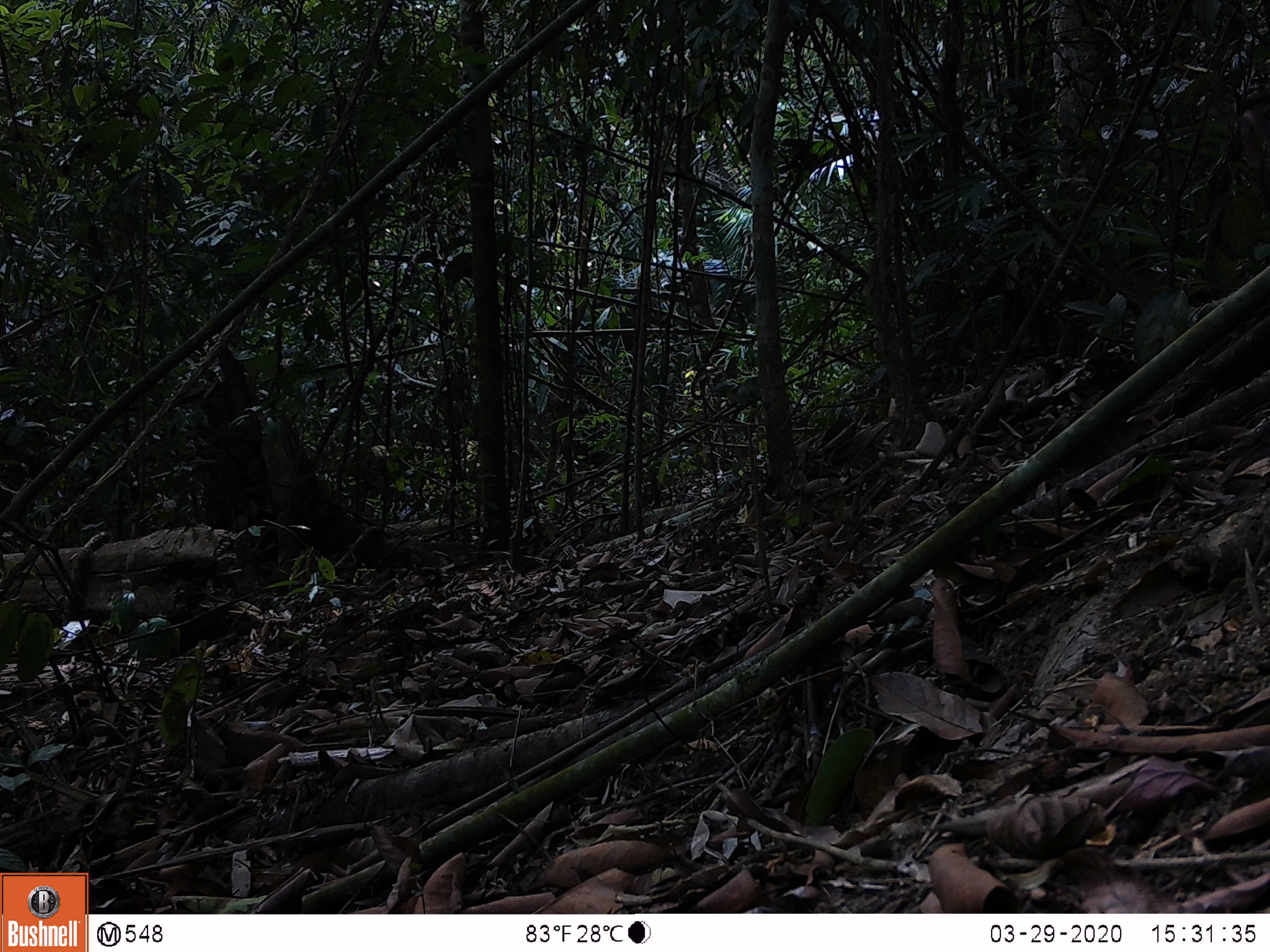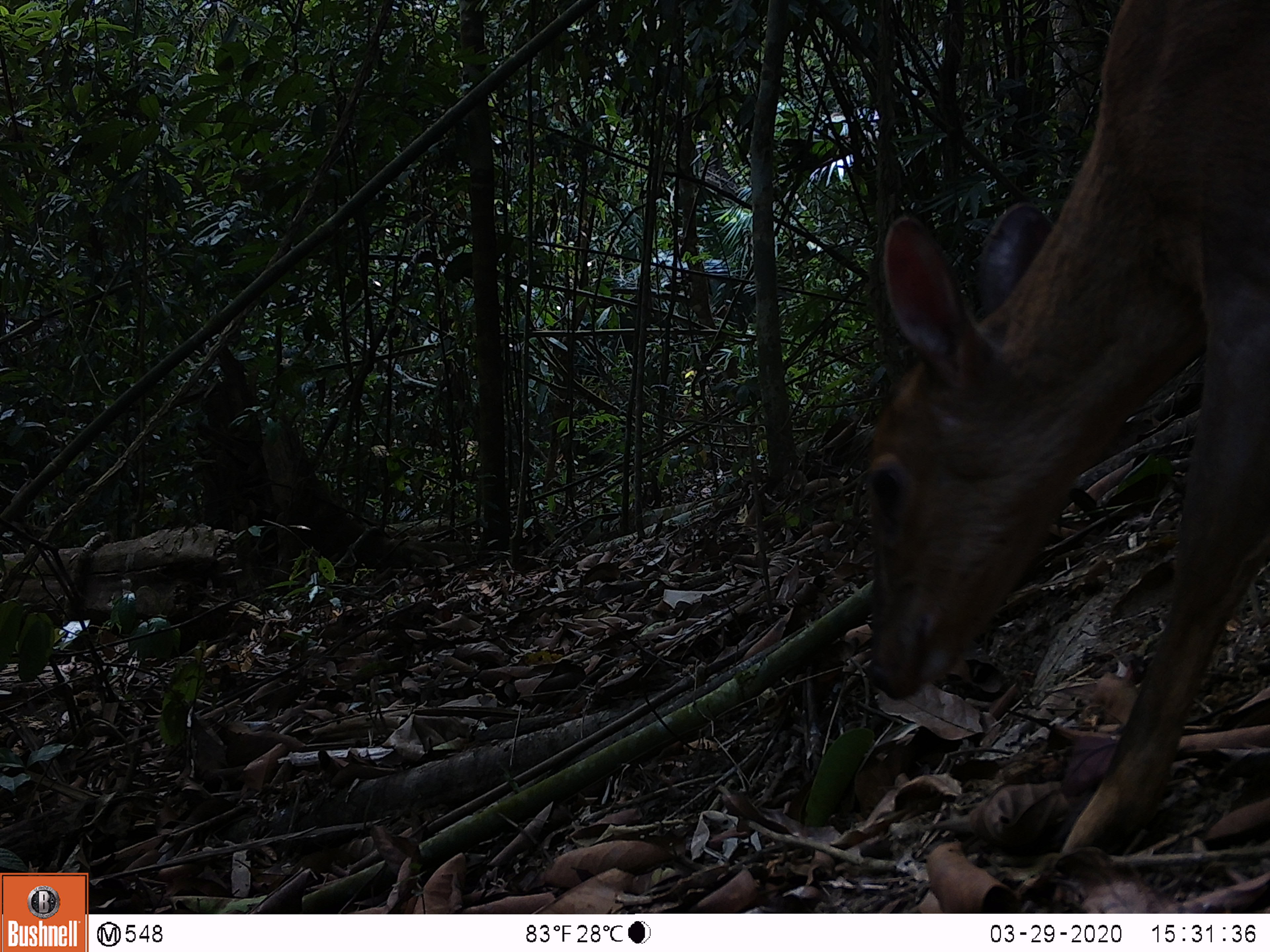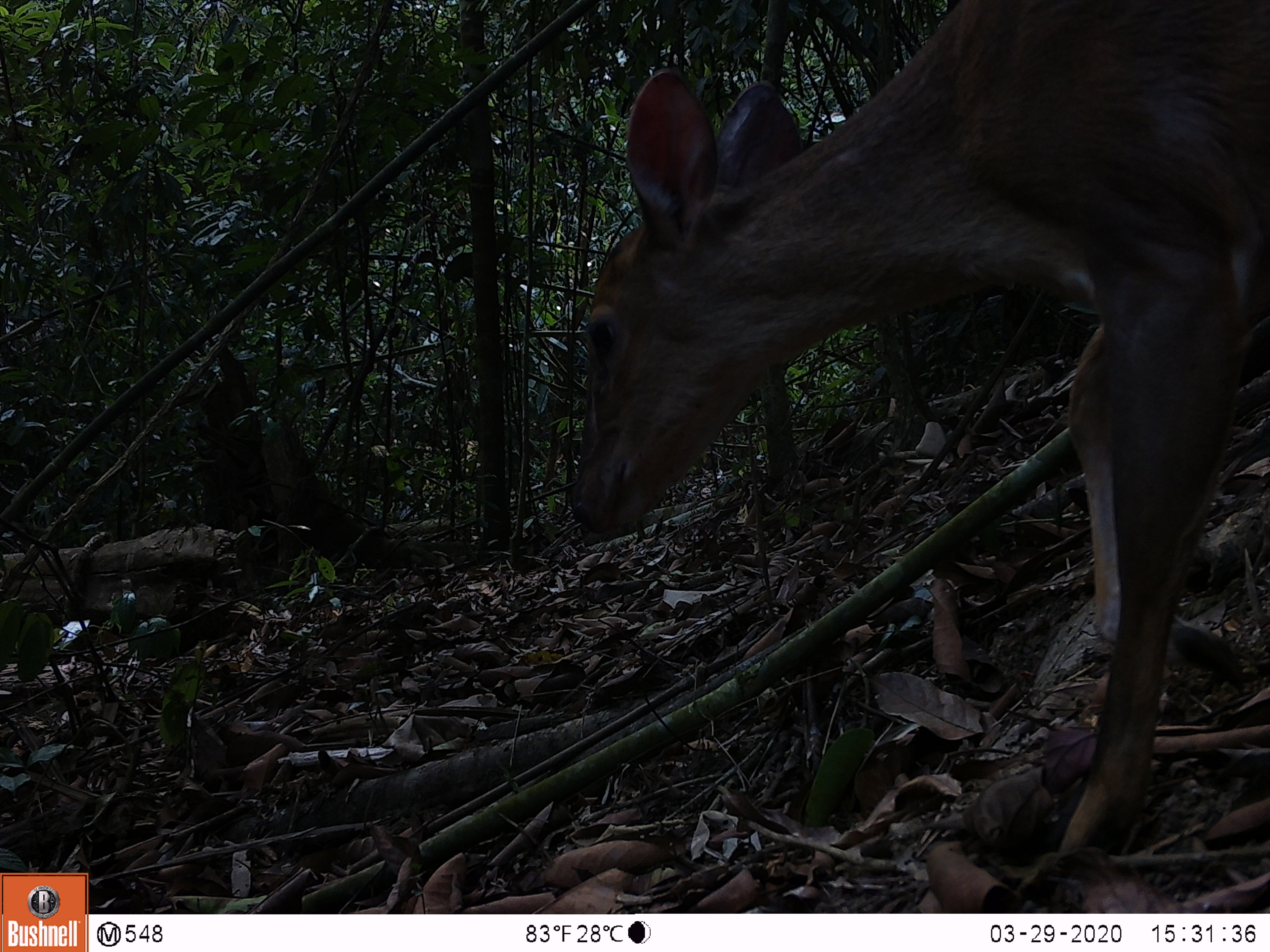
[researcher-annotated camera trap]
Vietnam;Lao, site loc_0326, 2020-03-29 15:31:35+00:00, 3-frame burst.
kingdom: Animalia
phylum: Chordata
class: Mammalia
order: Artiodactyla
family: Cervidae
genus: Muntiacus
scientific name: Muntiacus vuquangensis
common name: large-antlered muntjac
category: large antlered muntjac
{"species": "large antlered muntjac (large-antlered muntjac) (Muntiacus vuquangensis)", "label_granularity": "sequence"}